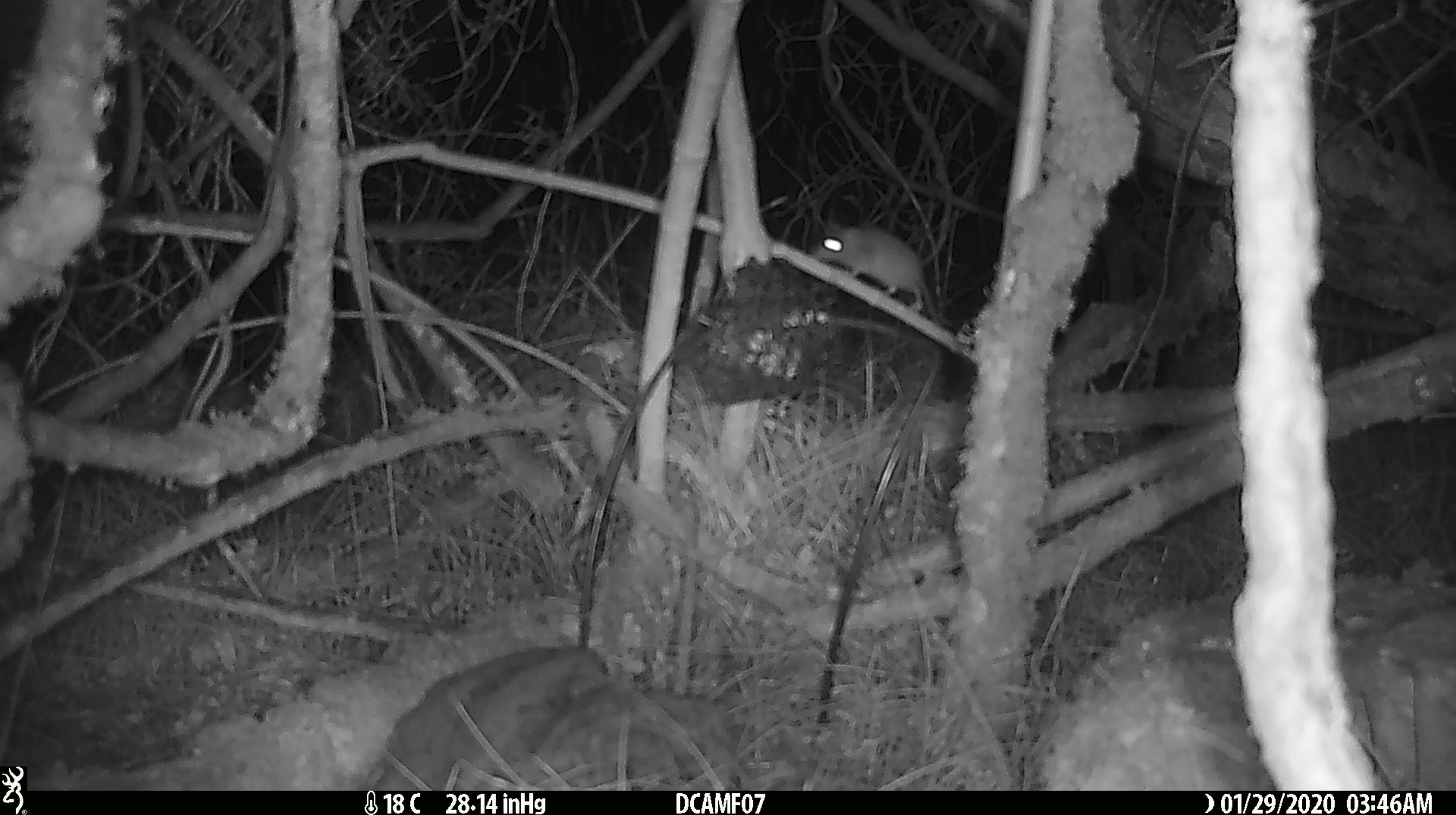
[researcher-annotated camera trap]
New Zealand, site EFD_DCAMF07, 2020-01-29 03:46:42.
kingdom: Animalia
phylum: Chordata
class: Mammalia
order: Rodentia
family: Muridae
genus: Mus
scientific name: Mus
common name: mouse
Mouse (Mus).